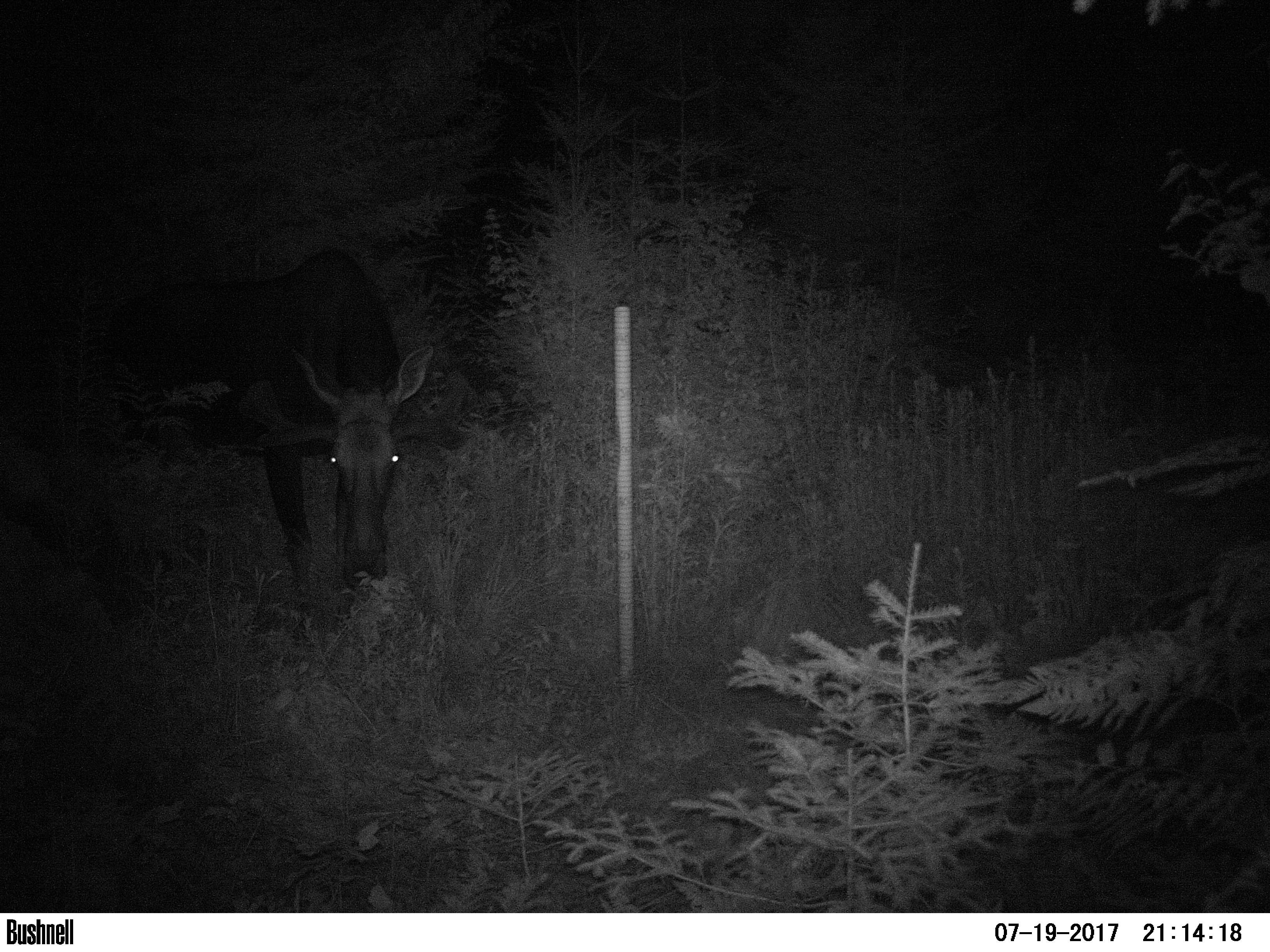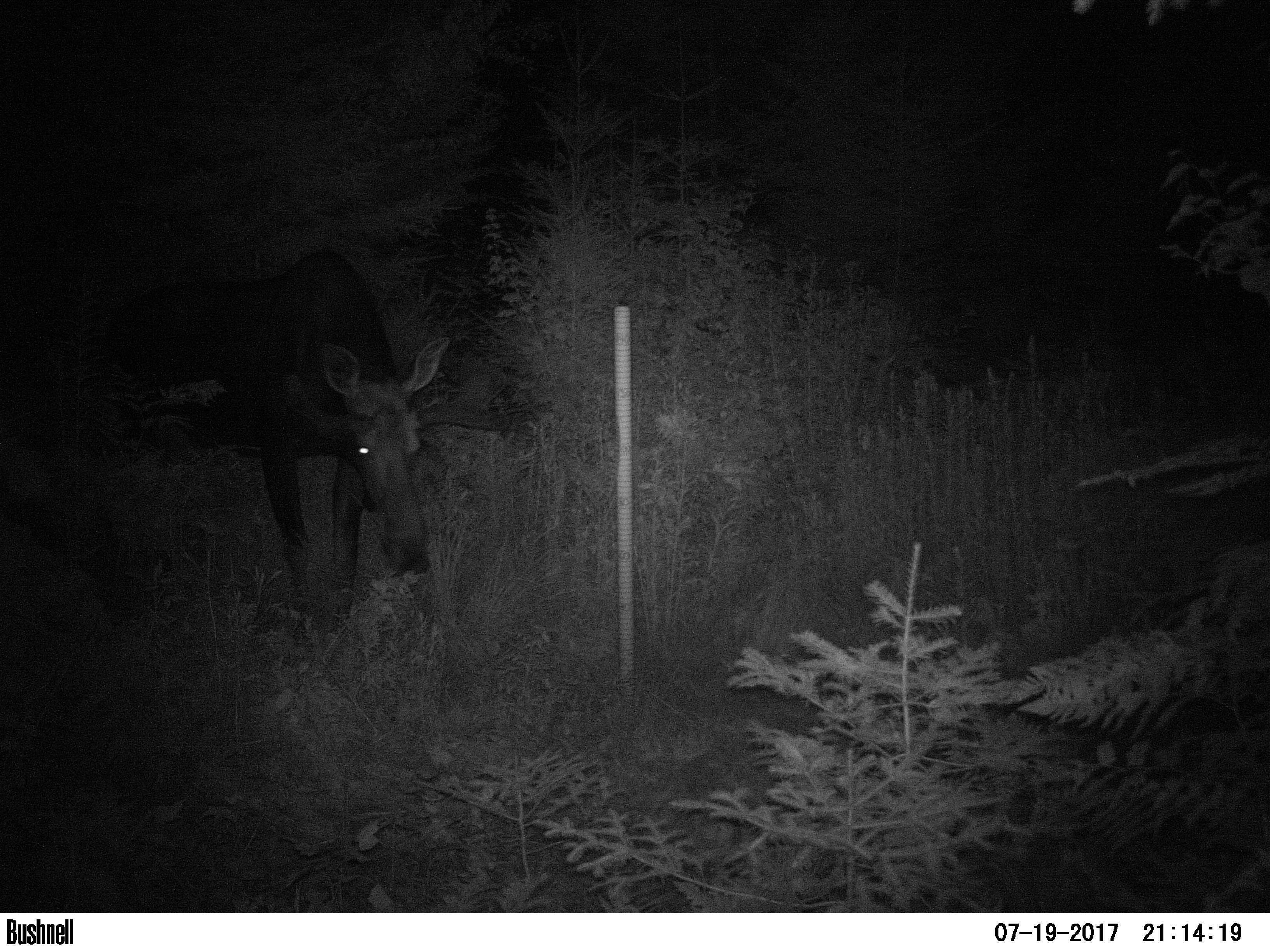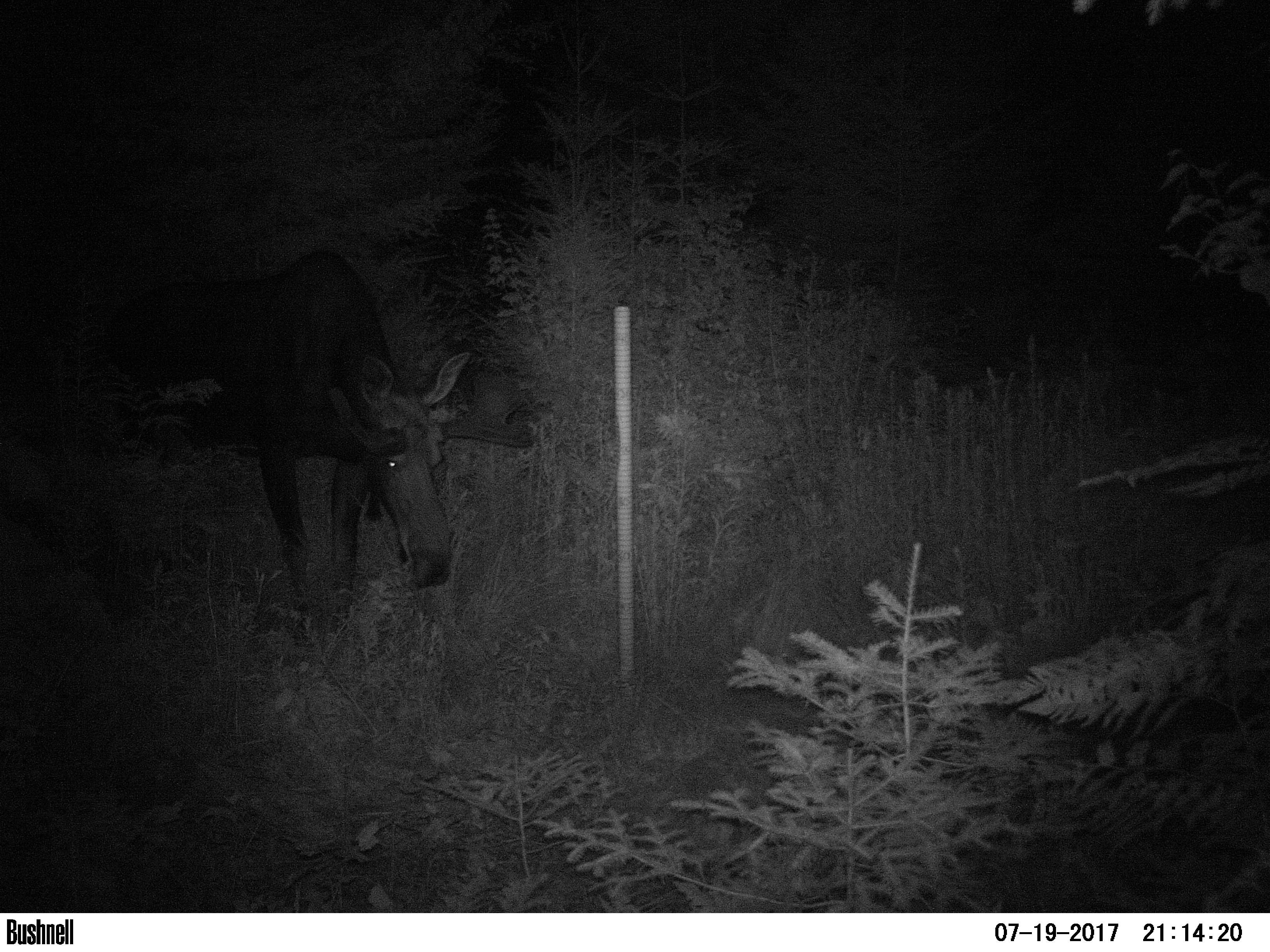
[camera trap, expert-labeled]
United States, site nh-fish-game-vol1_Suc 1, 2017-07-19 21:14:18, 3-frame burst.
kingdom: Animalia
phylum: Chordata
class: Mammalia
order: Artiodactyla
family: Cervidae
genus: Alces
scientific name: Alces alces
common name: moose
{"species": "moose (Alces alces)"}